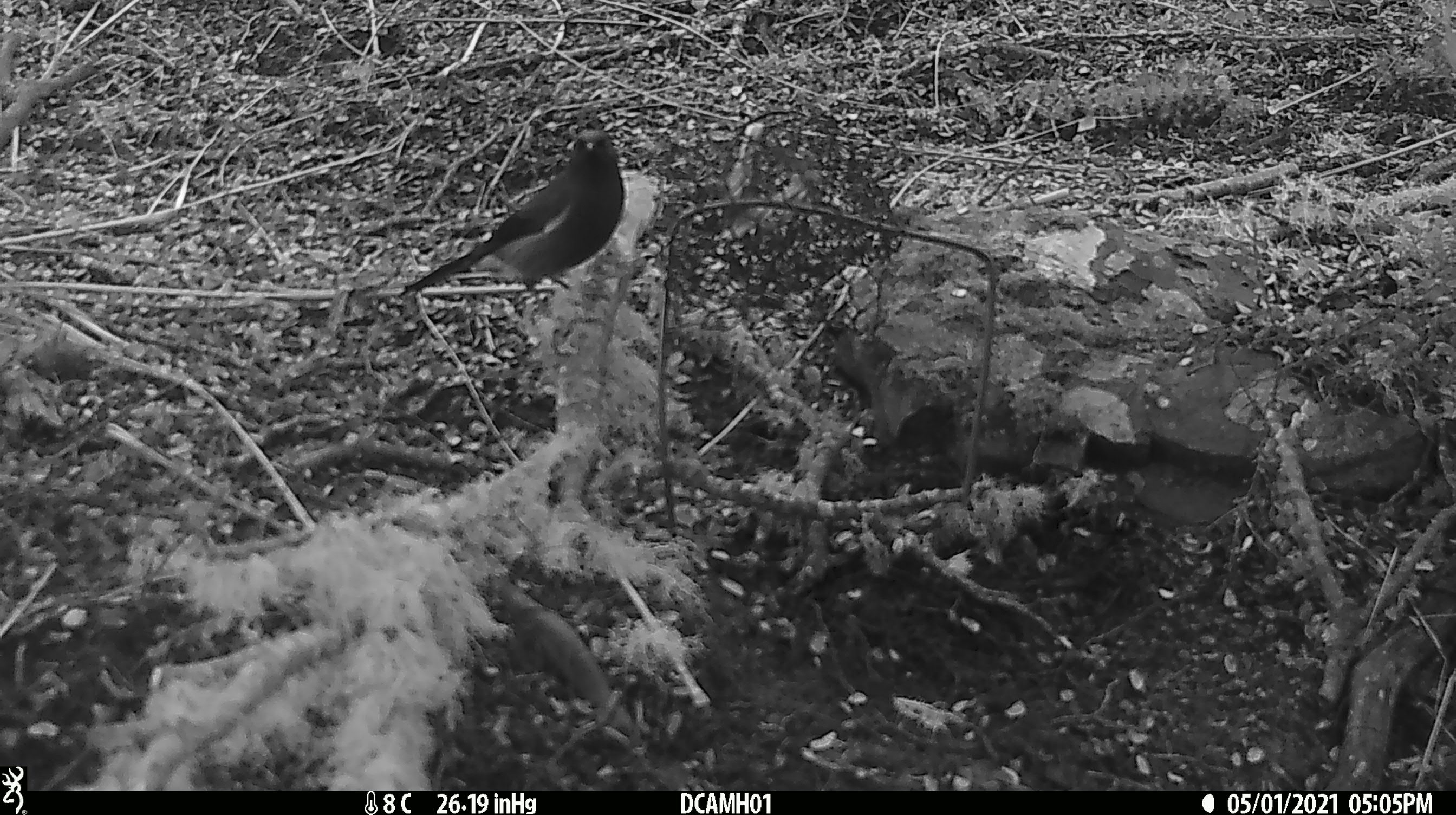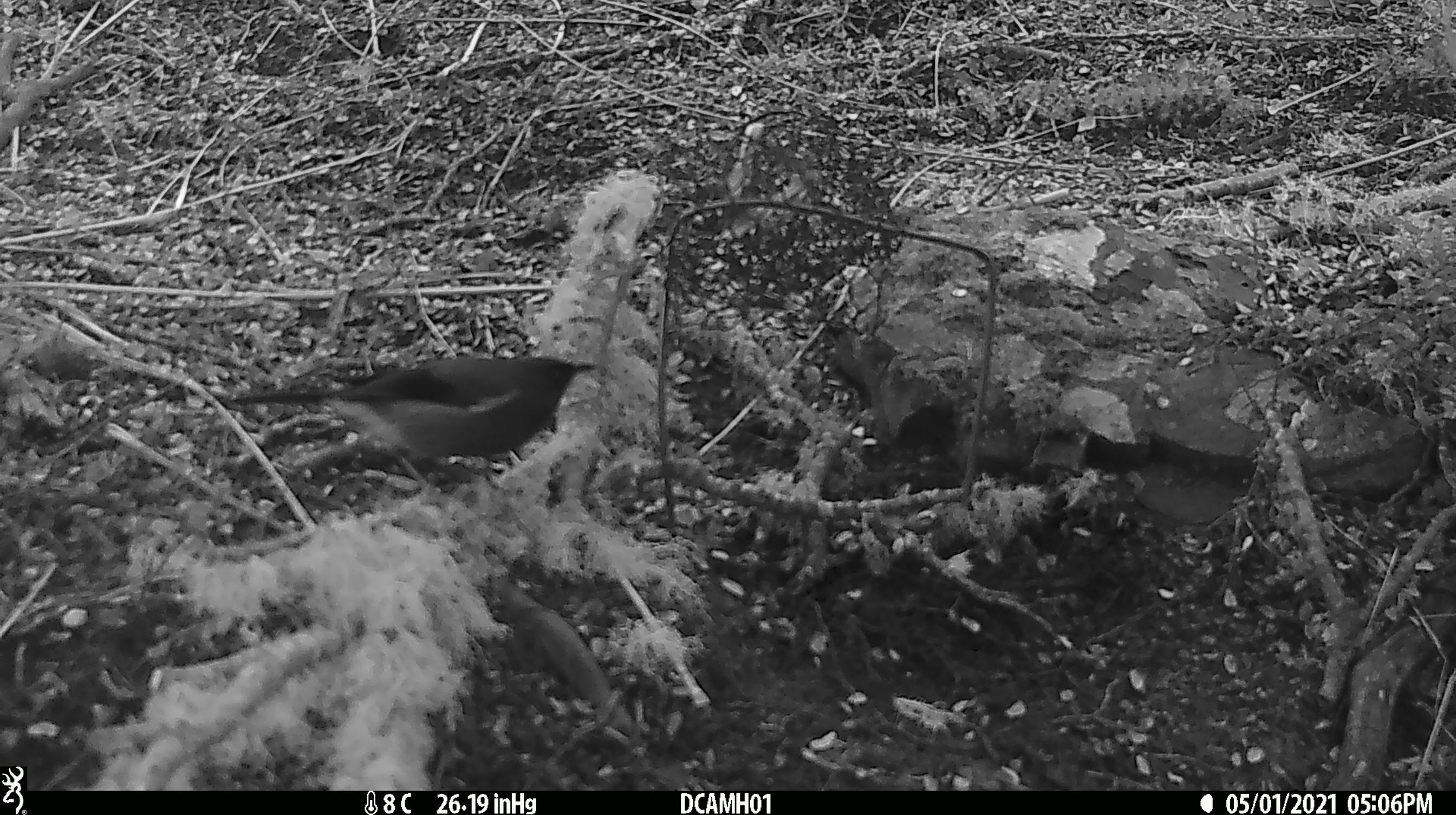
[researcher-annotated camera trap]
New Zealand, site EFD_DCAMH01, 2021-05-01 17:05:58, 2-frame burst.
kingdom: Animalia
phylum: Chordata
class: Mammalia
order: Diprotodontia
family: Phalangeridae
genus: Trichosurus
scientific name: Trichosurus vulpecula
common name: common brushtail possum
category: possum